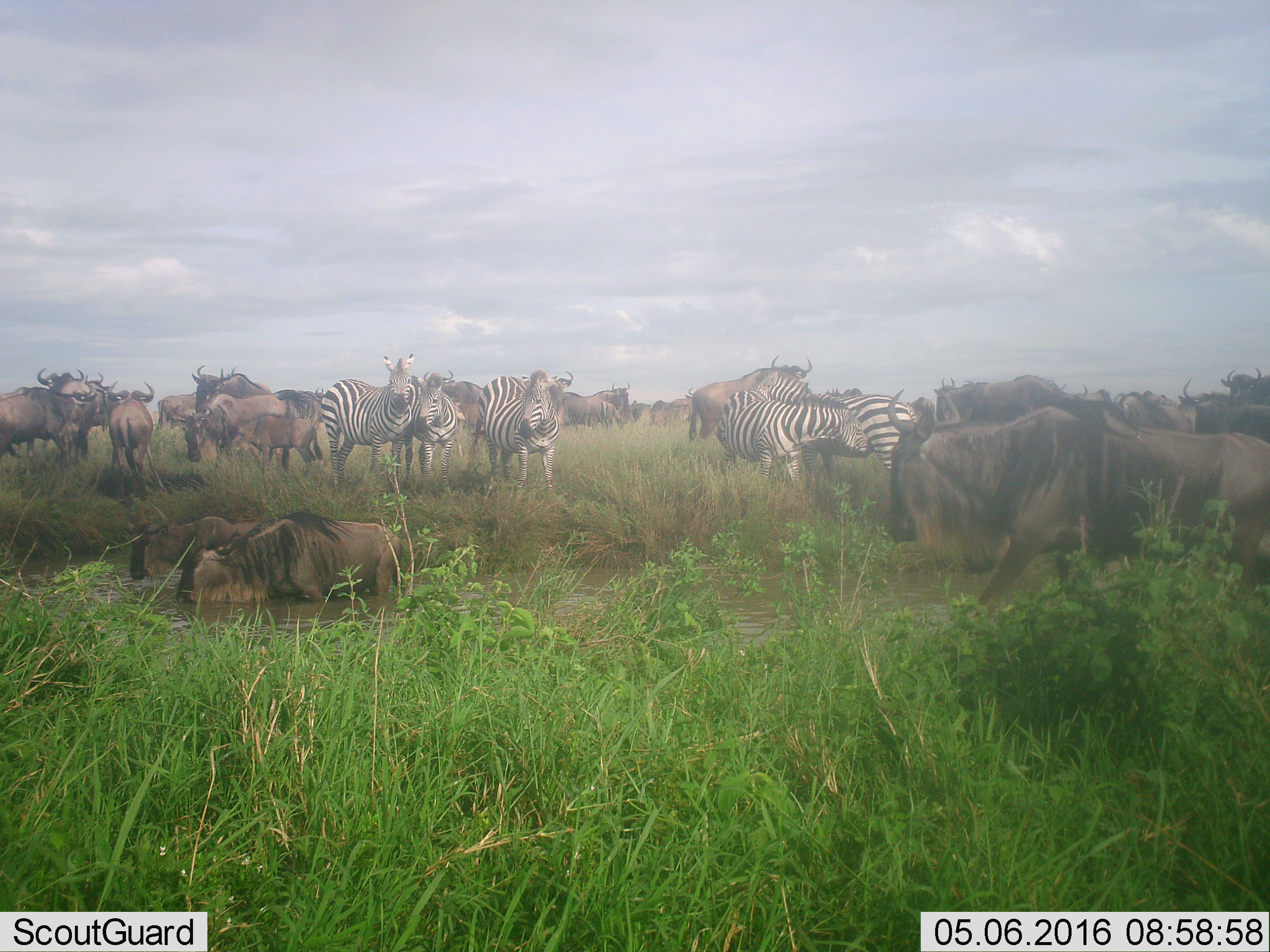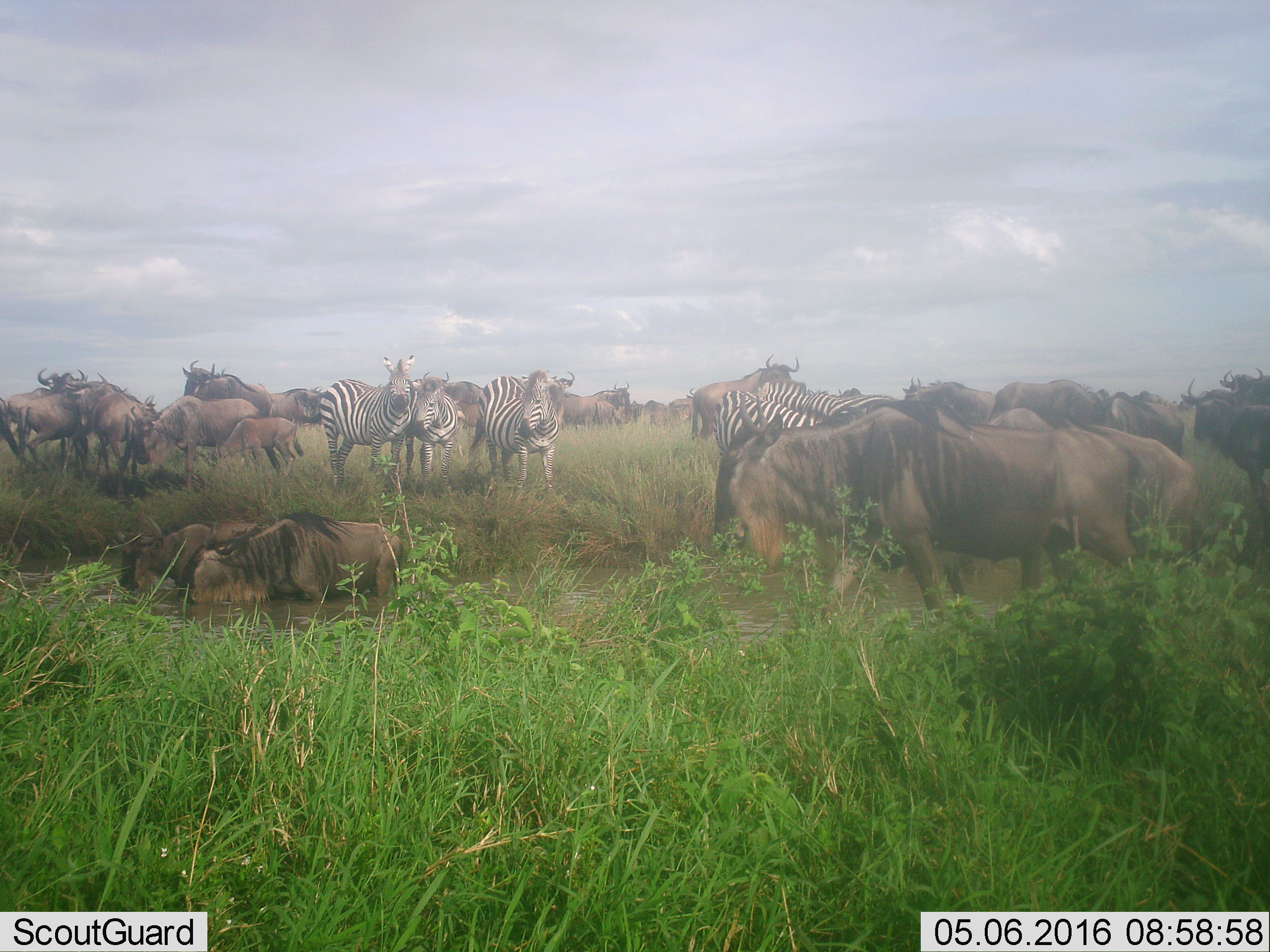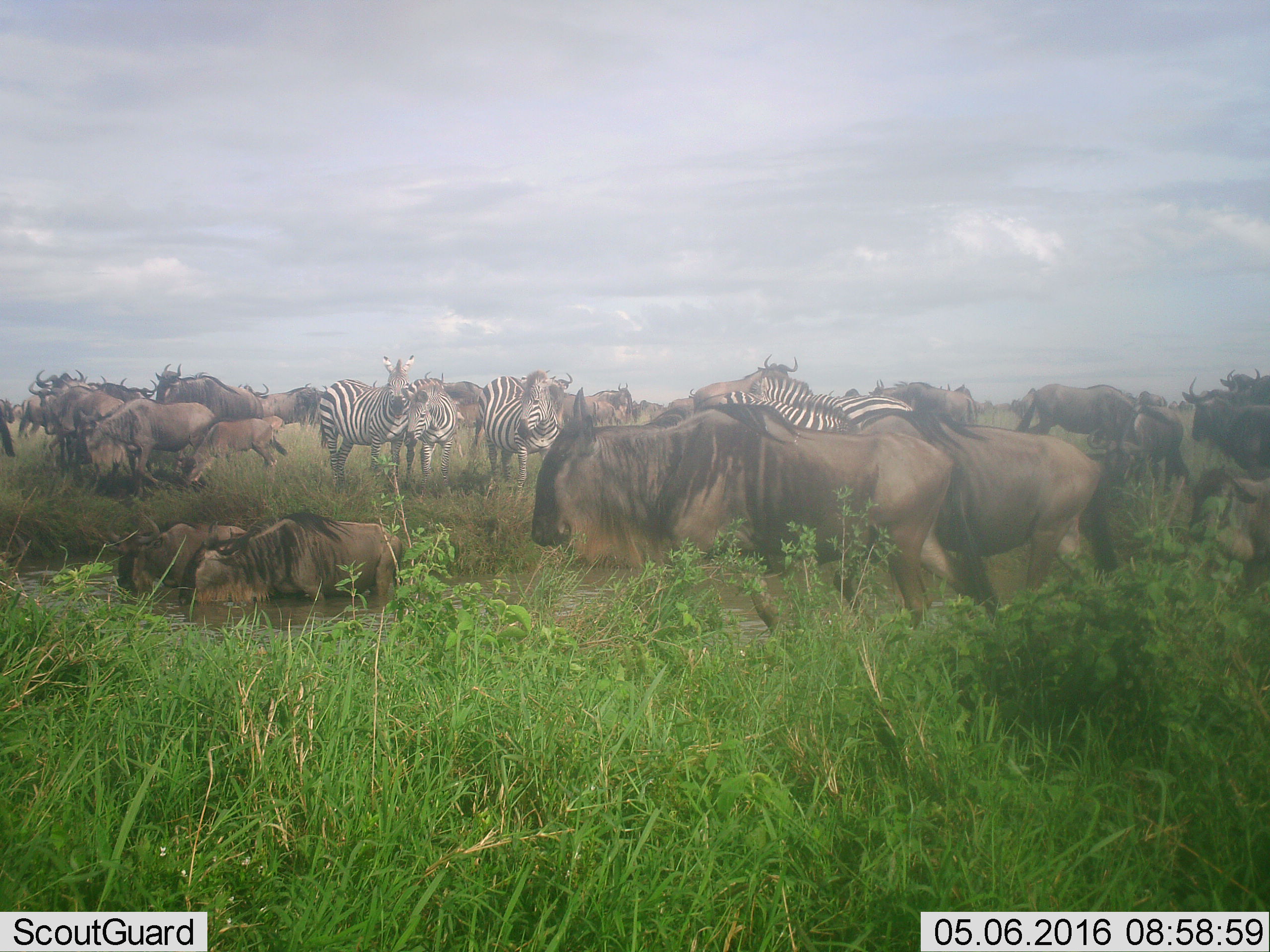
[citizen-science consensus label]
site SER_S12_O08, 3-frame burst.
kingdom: Animalia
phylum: Chordata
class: Mammalia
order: Artiodactyla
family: Bovidae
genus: Connochaetes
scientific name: Connochaetes taurinus taurinus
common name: blue wildebeest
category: wildebeestblue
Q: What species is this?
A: Wildebeestblue (blue wildebeest) (Connochaetes taurinus taurinus).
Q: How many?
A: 11-50.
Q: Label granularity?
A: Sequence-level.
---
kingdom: Animalia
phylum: Chordata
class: Mammalia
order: Perissodactyla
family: Equidae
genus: Equus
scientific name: Equus quagga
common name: plains zebra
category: zebraplains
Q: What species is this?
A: Zebraplains (plains zebra) (Equus quagga).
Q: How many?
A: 5.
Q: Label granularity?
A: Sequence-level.